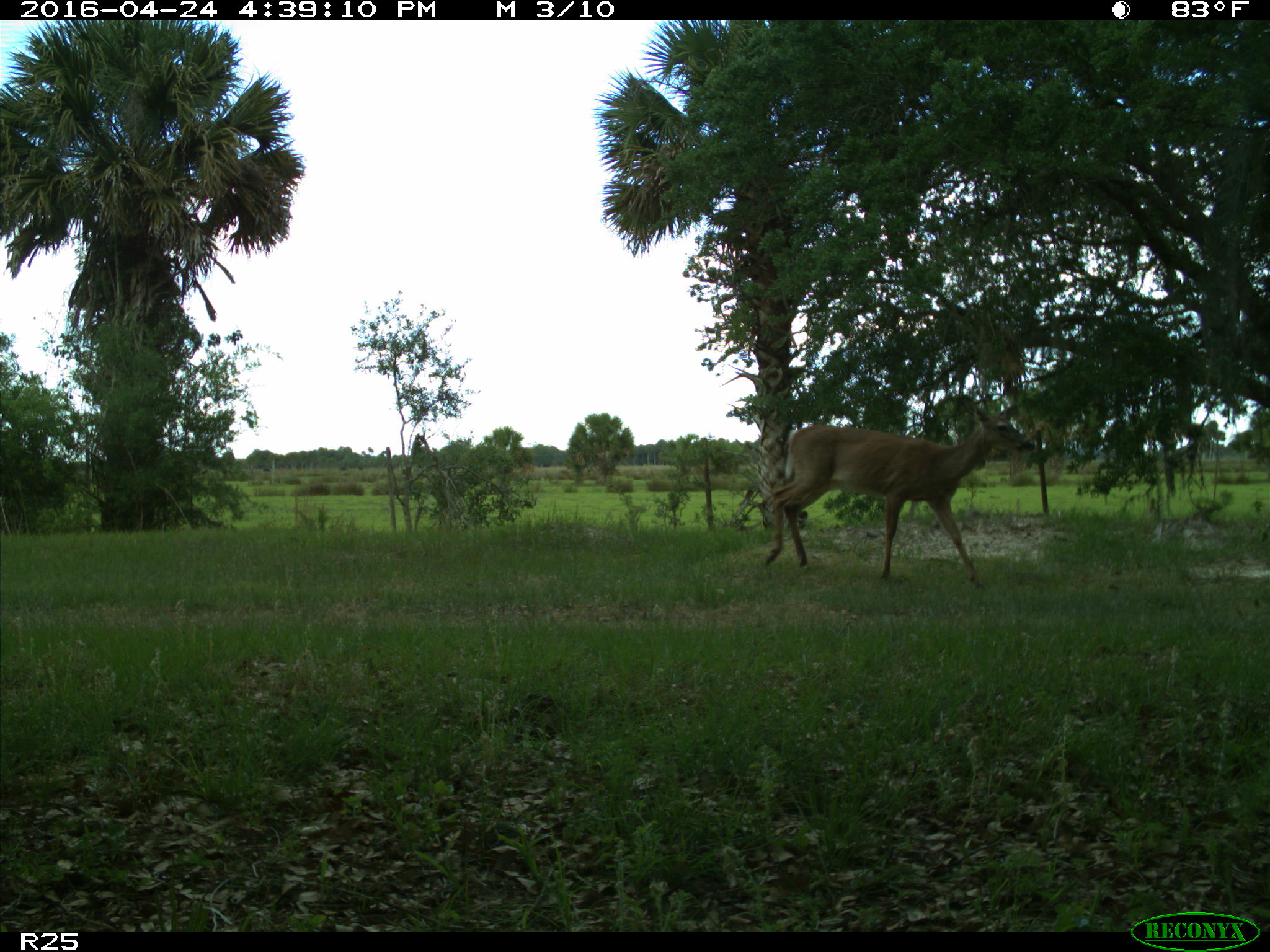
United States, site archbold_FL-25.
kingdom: Animalia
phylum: Chordata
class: Mammalia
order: Artiodactyla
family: Cervidae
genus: Odocoileus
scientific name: Odocoileus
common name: deer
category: unidentified deer